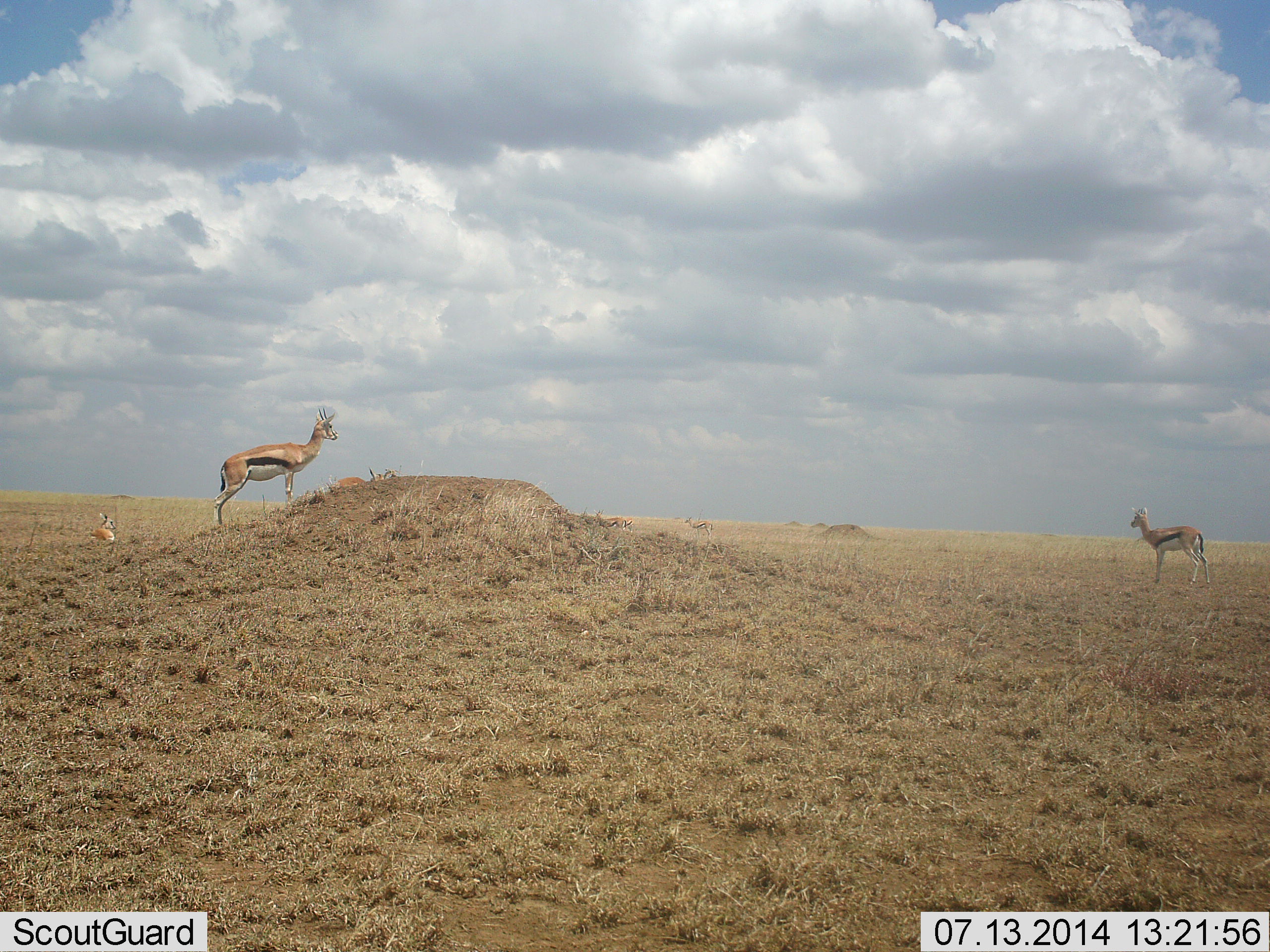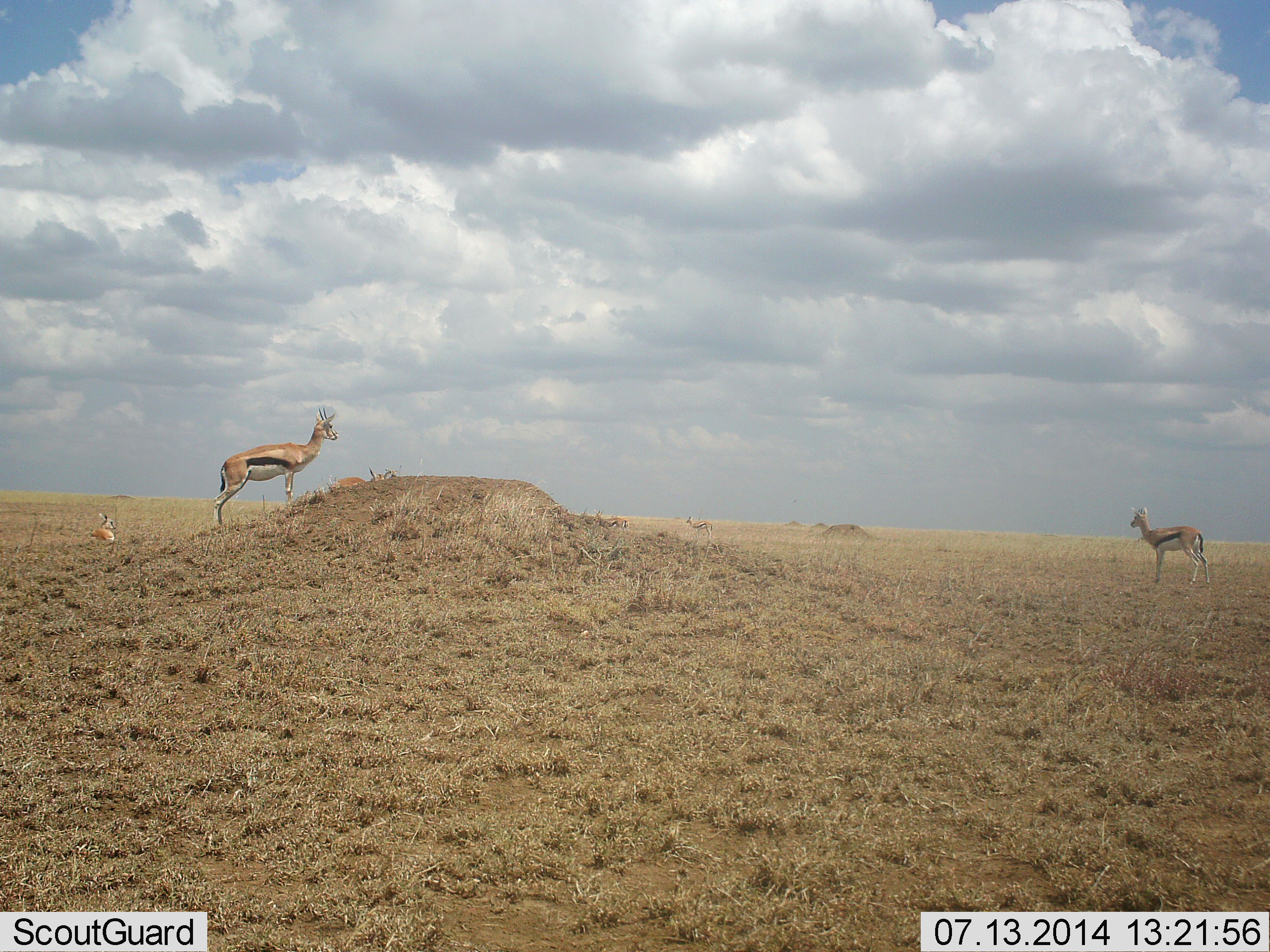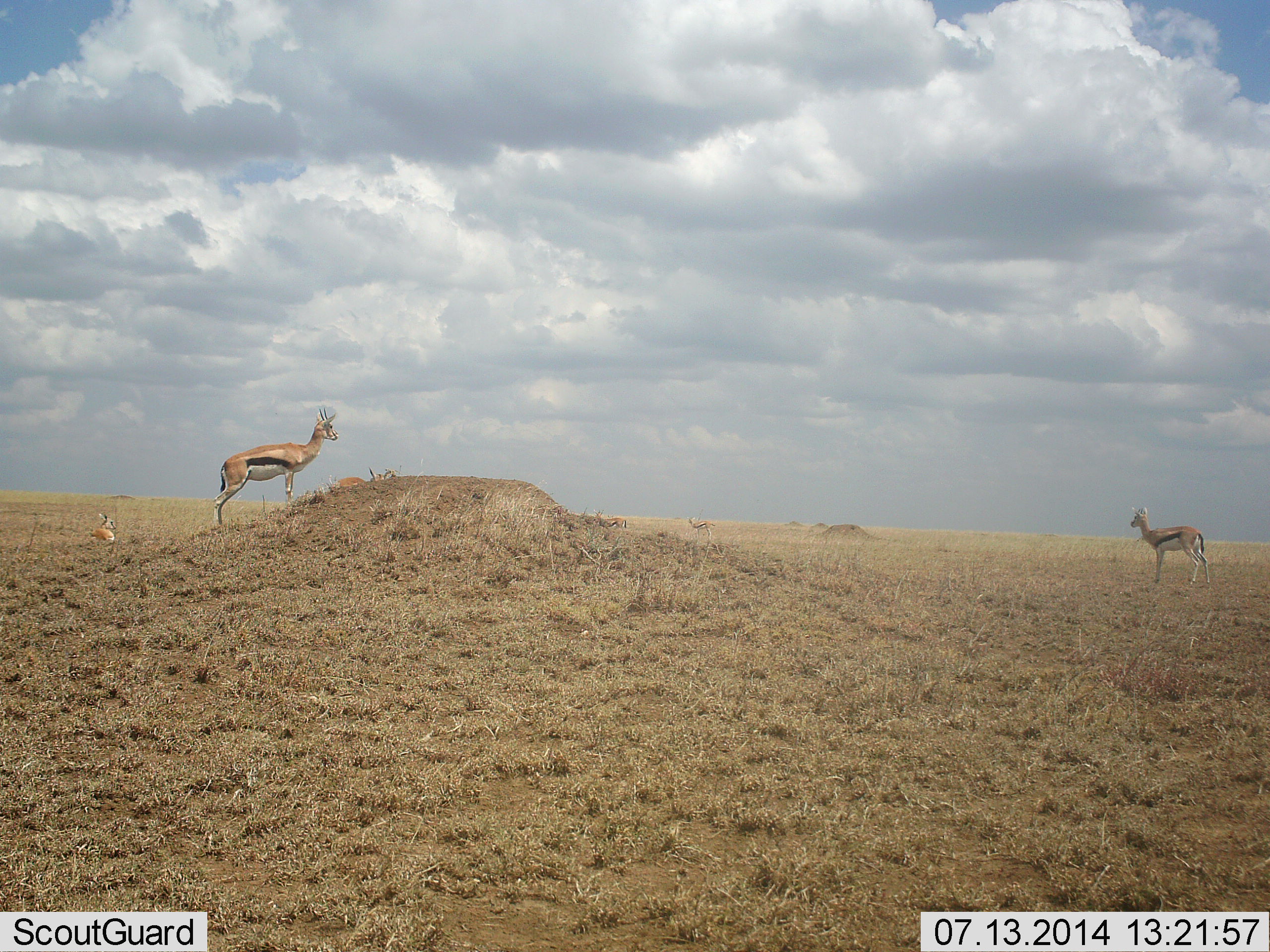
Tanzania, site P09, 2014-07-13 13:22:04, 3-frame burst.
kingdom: Animalia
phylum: Chordata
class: Mammalia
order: Artiodactyla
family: Bovidae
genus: Eudorcas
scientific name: Eudorcas thomsonii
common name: thomson's gazelle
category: gazellethomsons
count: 6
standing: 100%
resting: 60%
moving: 0%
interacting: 0%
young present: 0%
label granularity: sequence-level